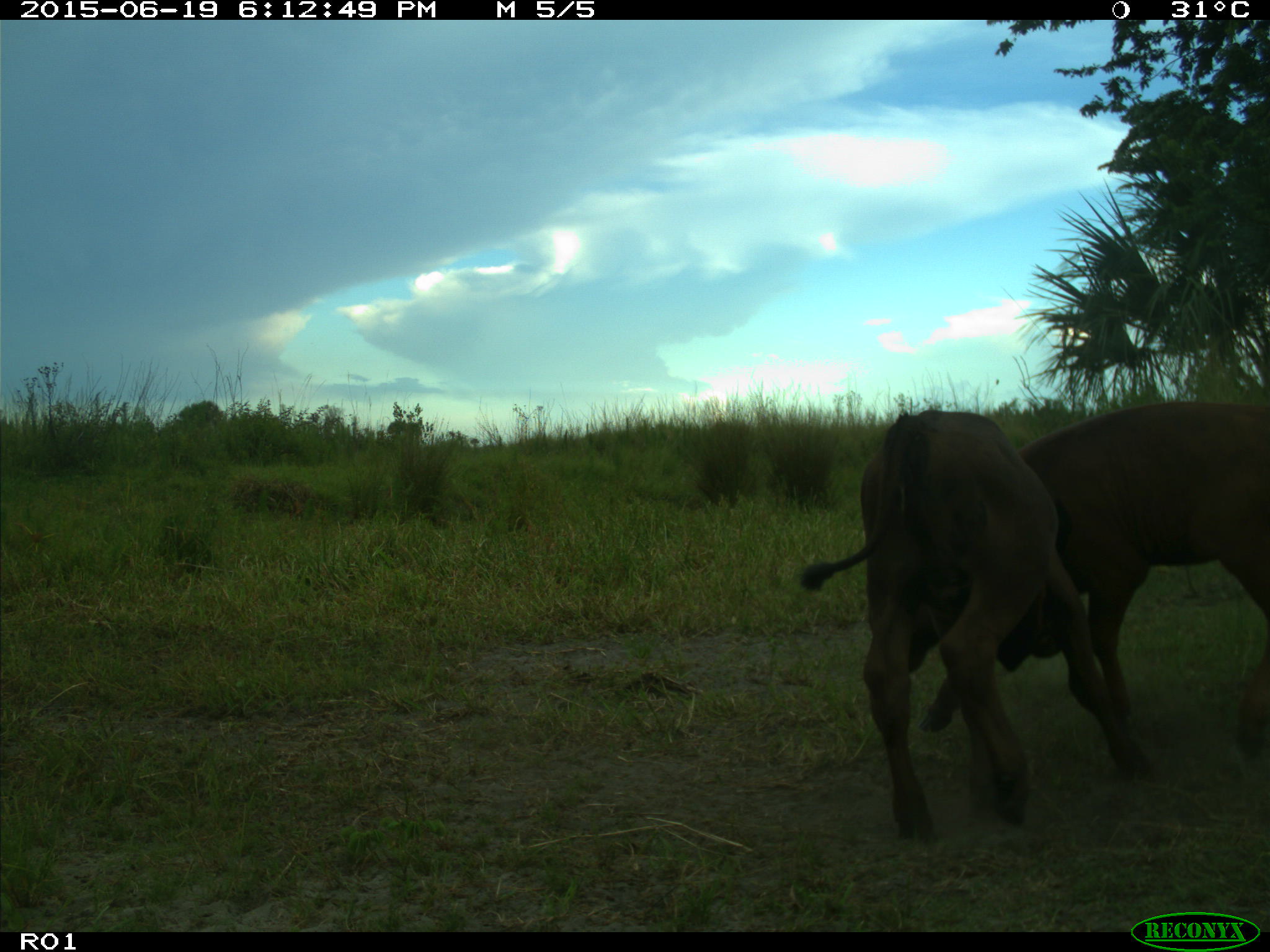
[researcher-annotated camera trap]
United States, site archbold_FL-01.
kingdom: Animalia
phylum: Chordata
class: Mammalia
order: Artiodactyla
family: Bovidae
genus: Bos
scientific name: Bos taurus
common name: domestic cow